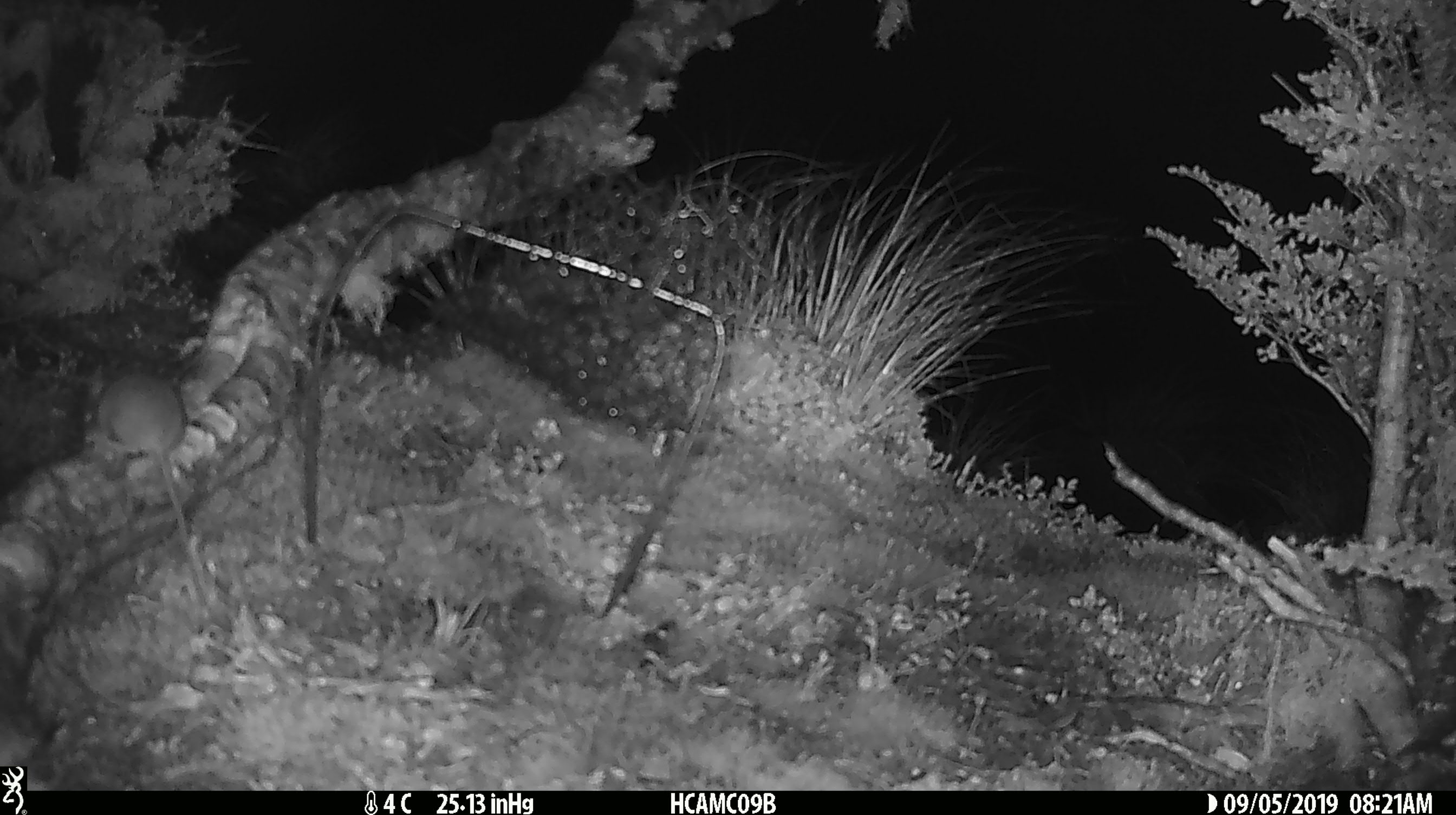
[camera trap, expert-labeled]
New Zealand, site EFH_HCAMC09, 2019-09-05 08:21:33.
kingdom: Animalia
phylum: Chordata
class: Mammalia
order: Rodentia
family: Muridae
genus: Mus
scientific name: Mus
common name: mouse